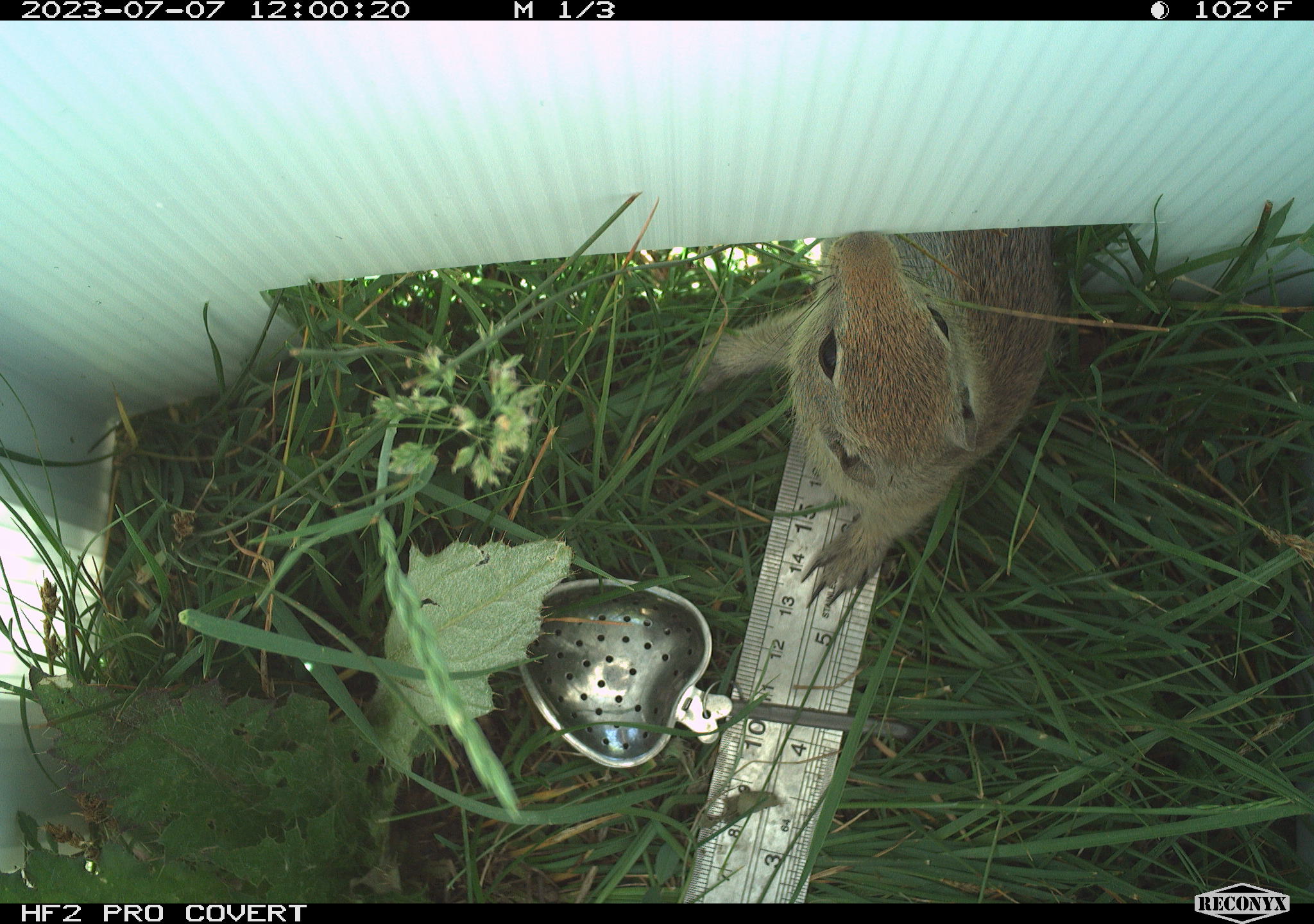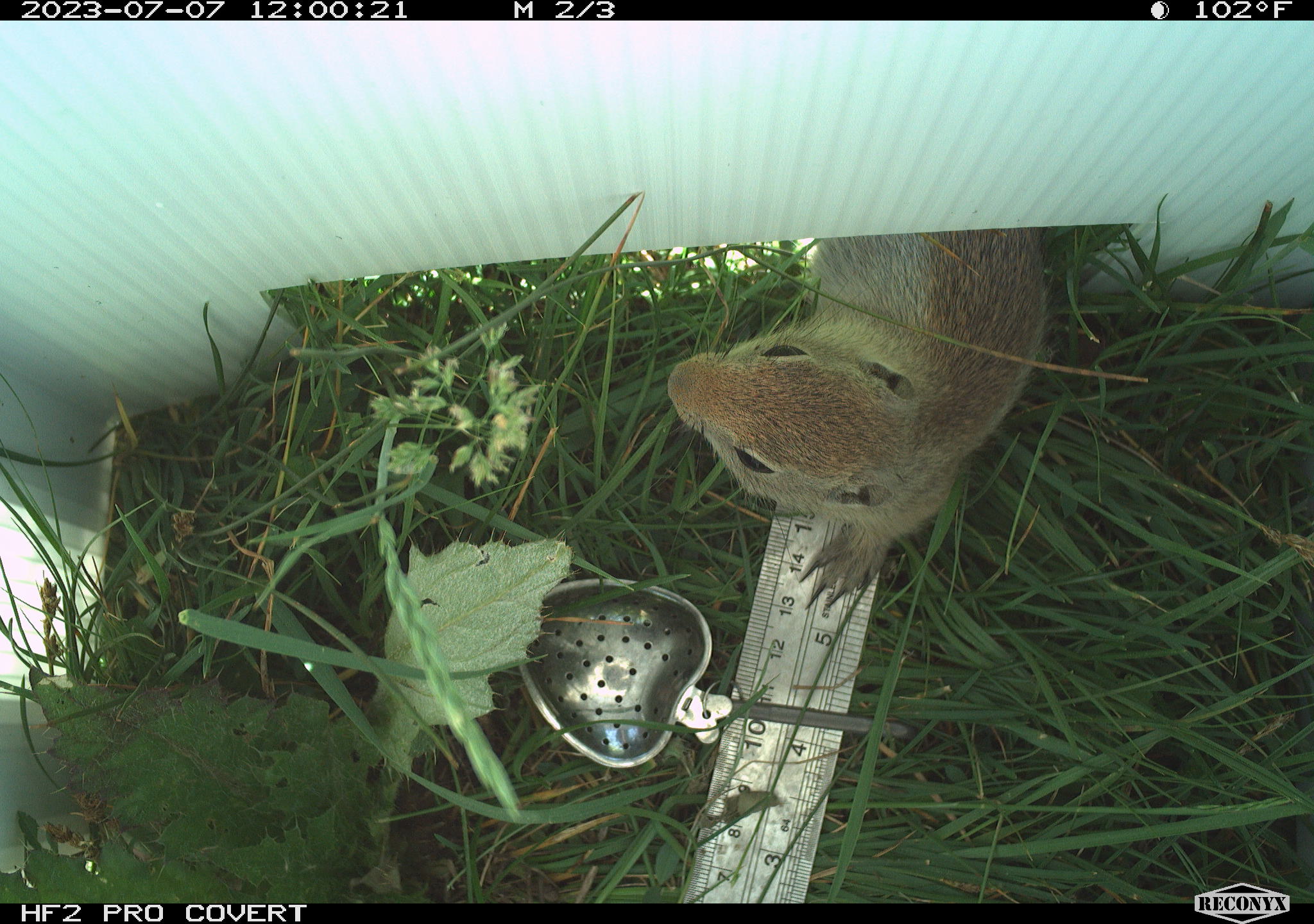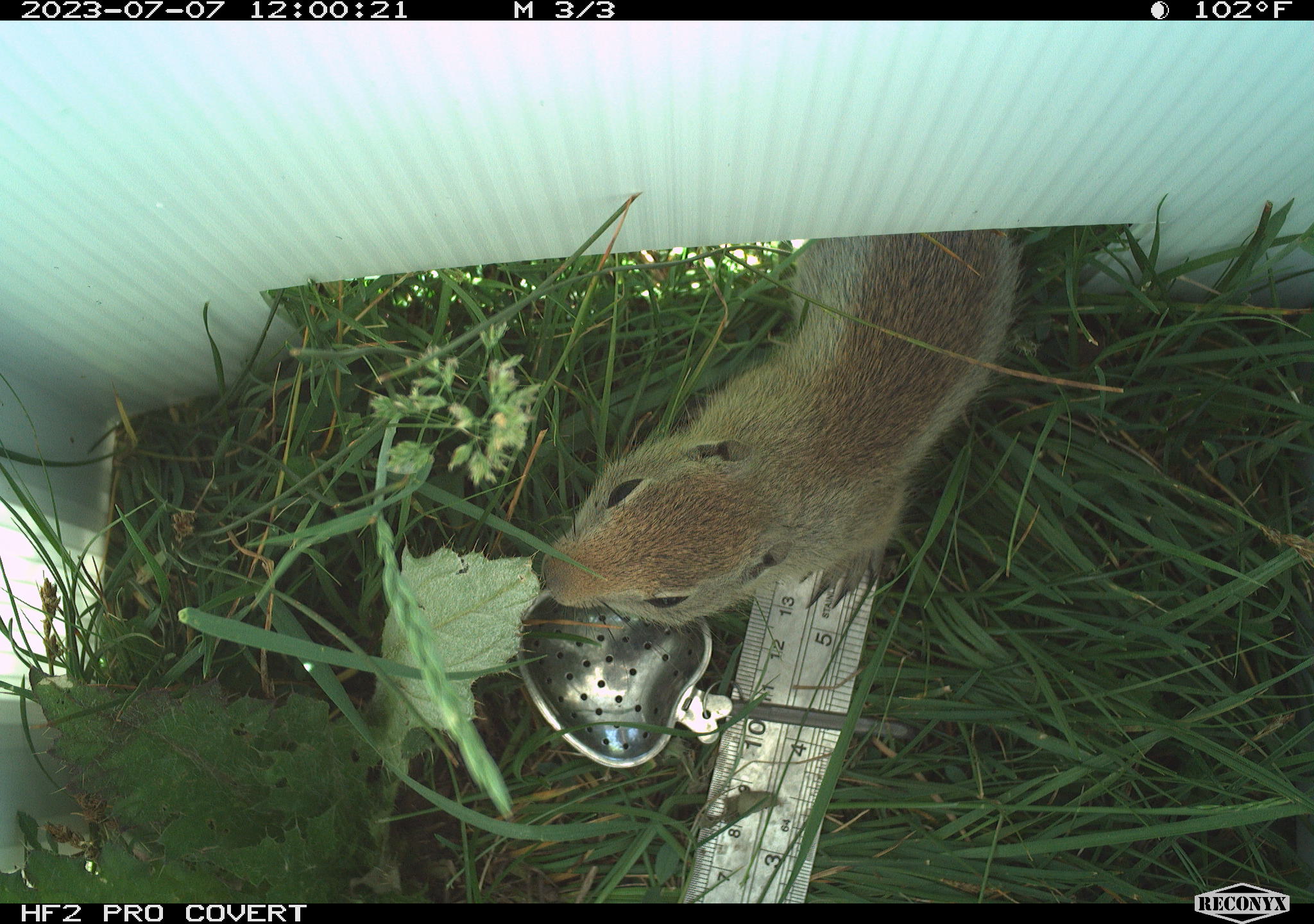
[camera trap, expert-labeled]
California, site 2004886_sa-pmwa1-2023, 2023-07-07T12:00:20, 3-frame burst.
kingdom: Animalia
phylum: Chordata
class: Mammalia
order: Rodentia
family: Sciuridae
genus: Urocitellus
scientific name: Urocitellus beldingi beldingi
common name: belding's ground squirrel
Belding's ground squirrel (Urocitellus beldingi beldingi).